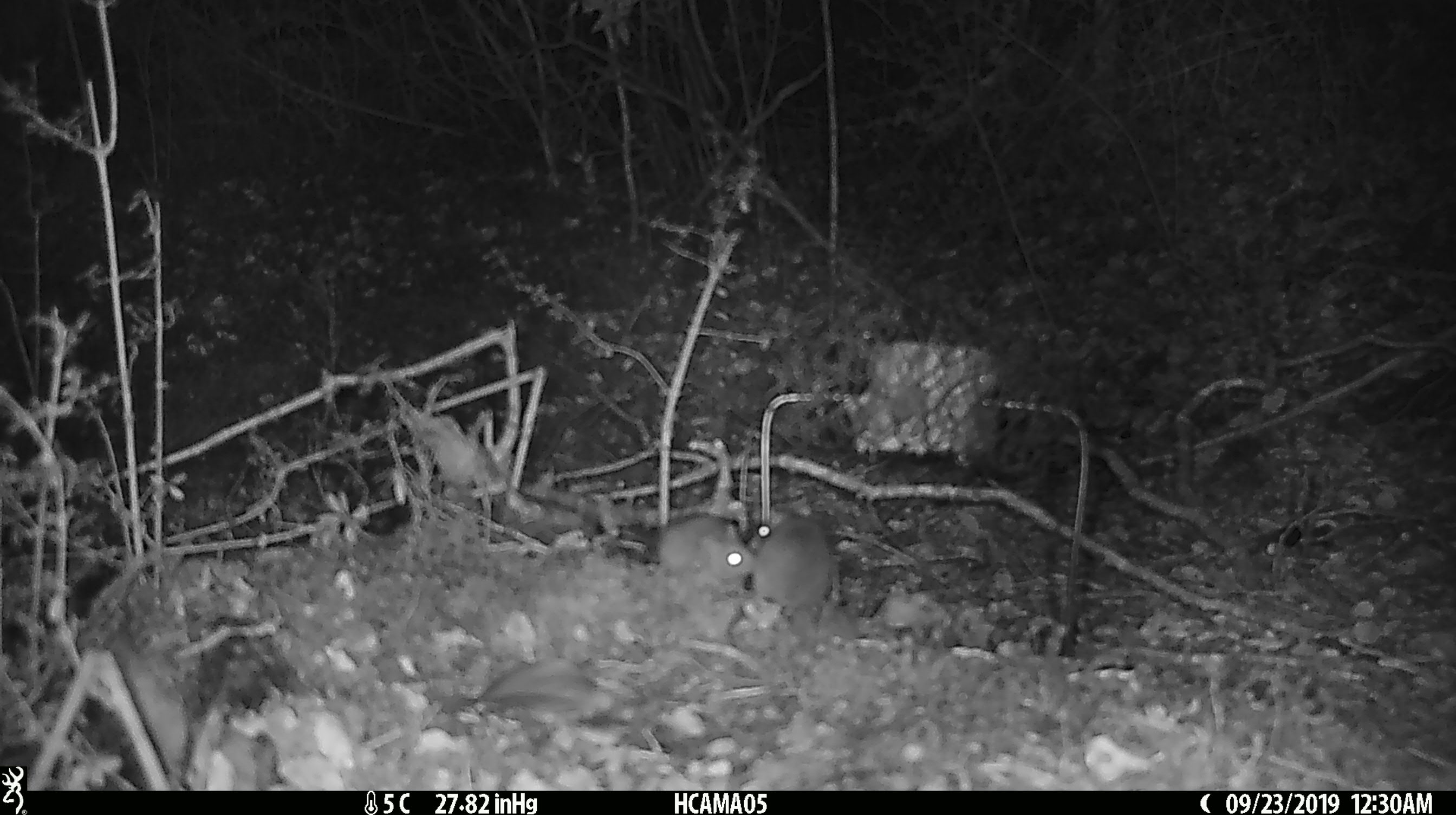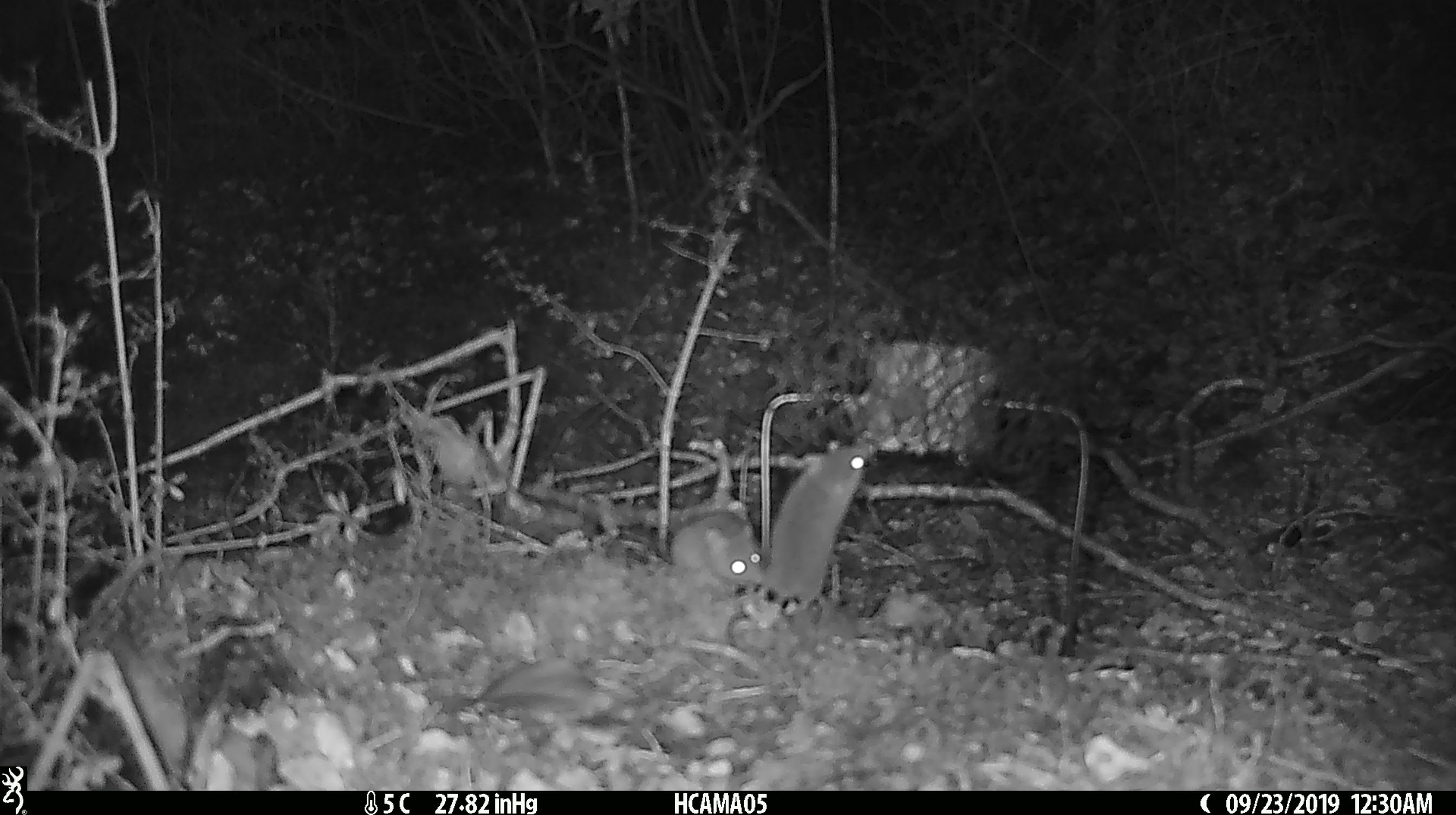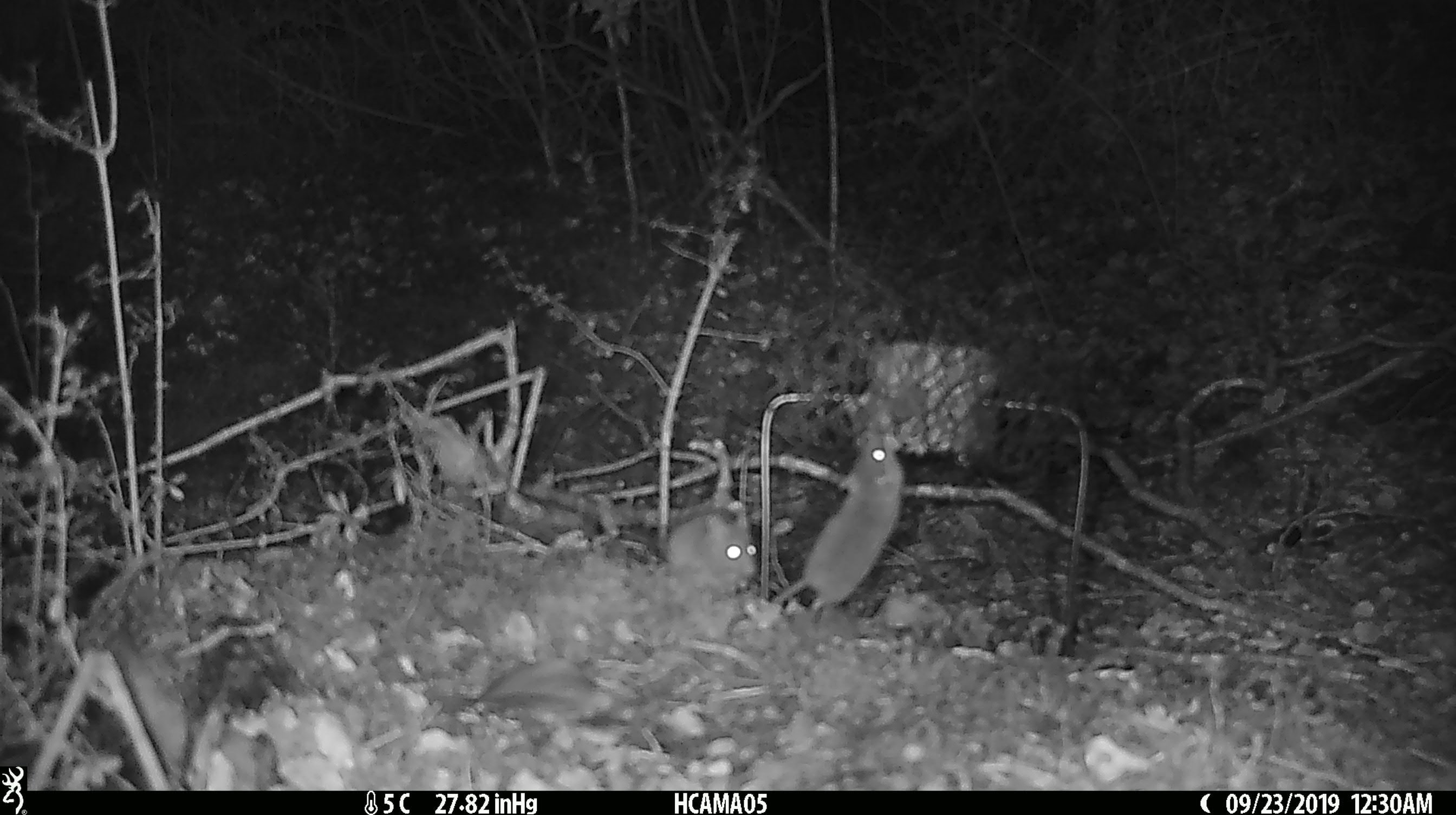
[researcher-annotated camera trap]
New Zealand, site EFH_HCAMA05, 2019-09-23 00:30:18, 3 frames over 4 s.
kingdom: Animalia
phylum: Chordata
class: Mammalia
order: Rodentia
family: Muridae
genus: Rattus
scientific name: Rattus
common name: rat